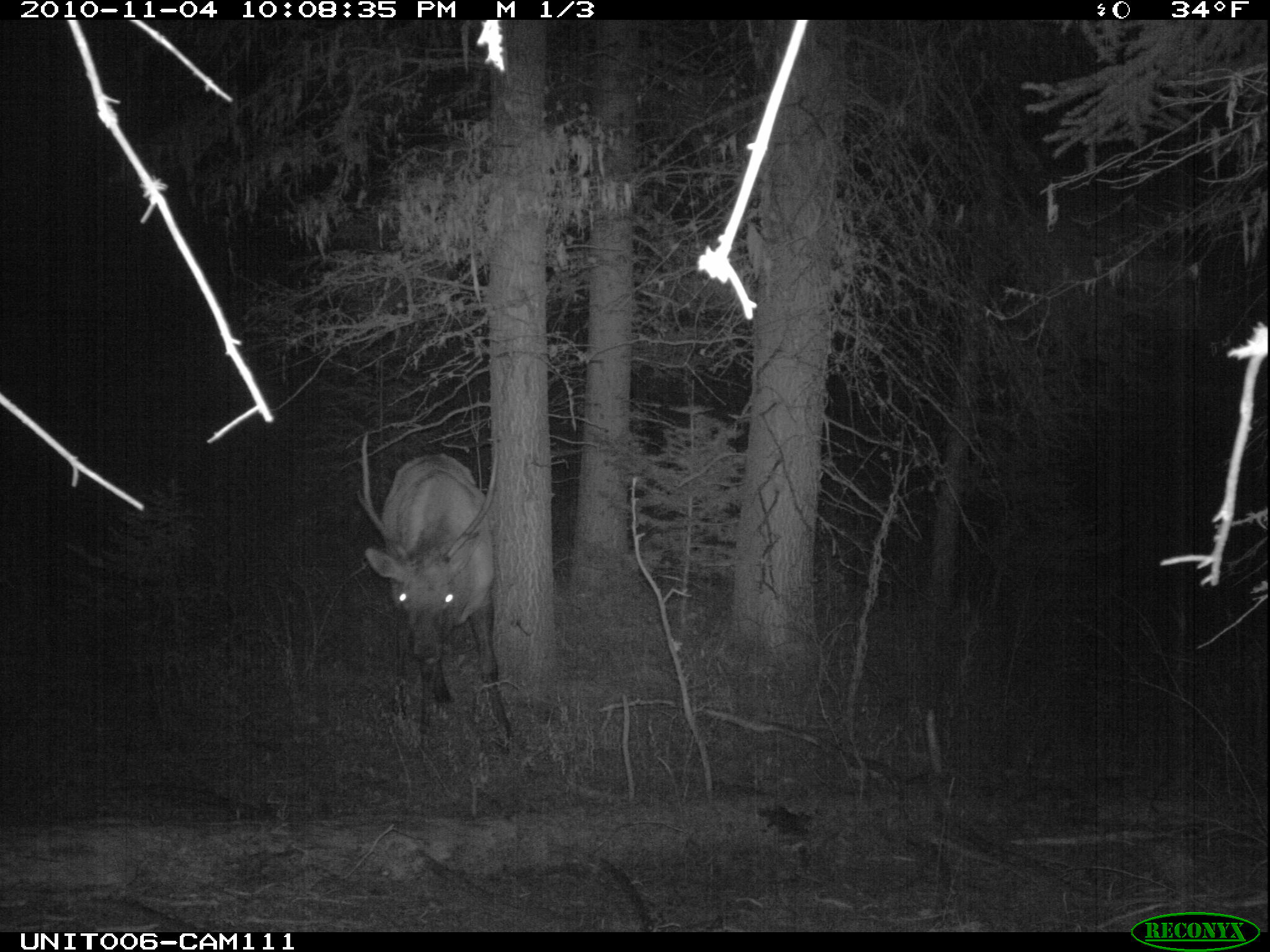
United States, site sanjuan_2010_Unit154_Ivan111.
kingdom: Animalia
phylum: Chordata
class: Mammalia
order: Artiodactyla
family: Cervidae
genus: Cervus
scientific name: Cervus elaphus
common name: red deer